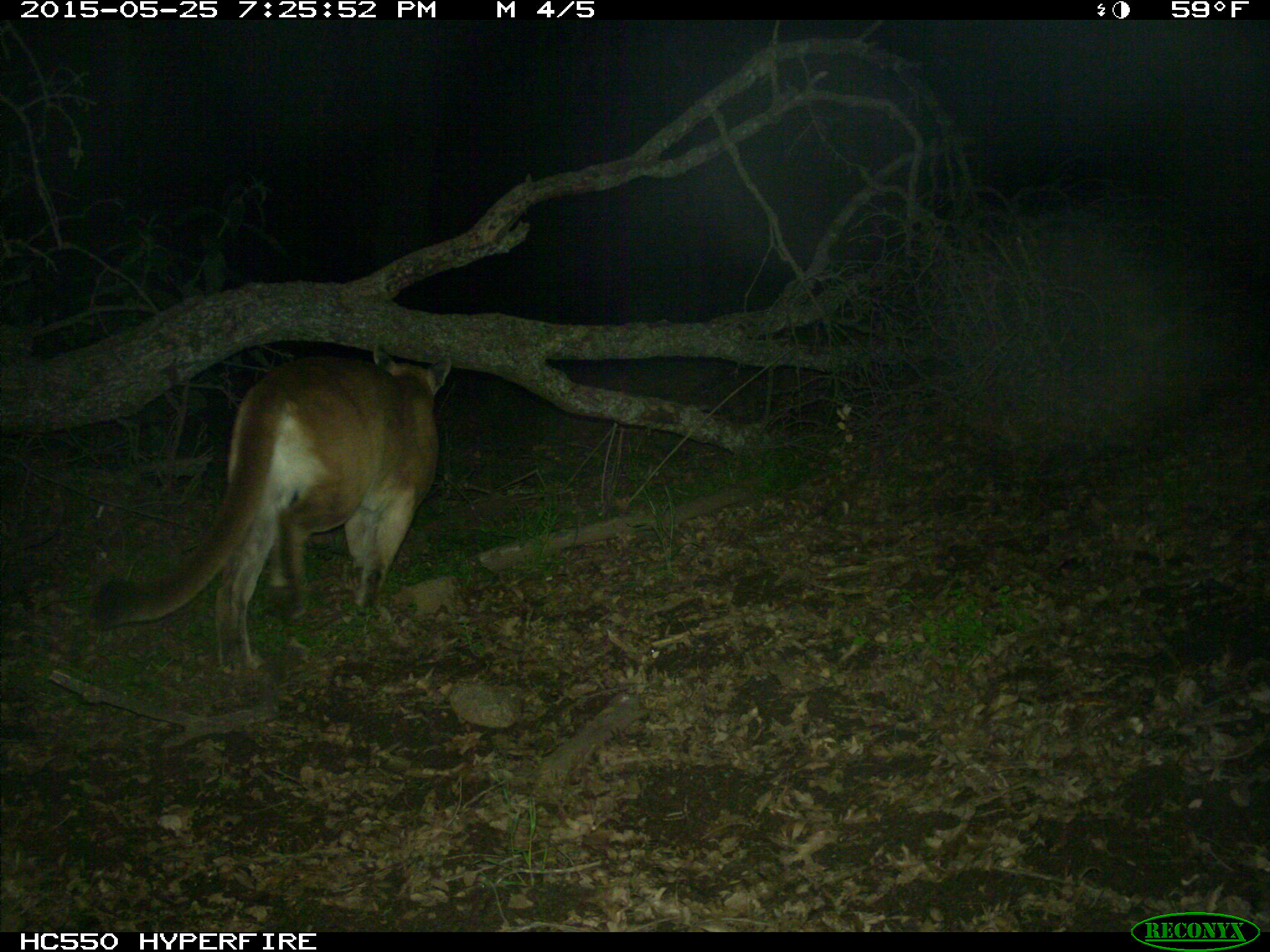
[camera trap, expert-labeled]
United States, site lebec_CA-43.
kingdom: Animalia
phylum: Chordata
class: Mammalia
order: Carnivora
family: Felidae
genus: Puma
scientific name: Puma concolor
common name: mountain lion